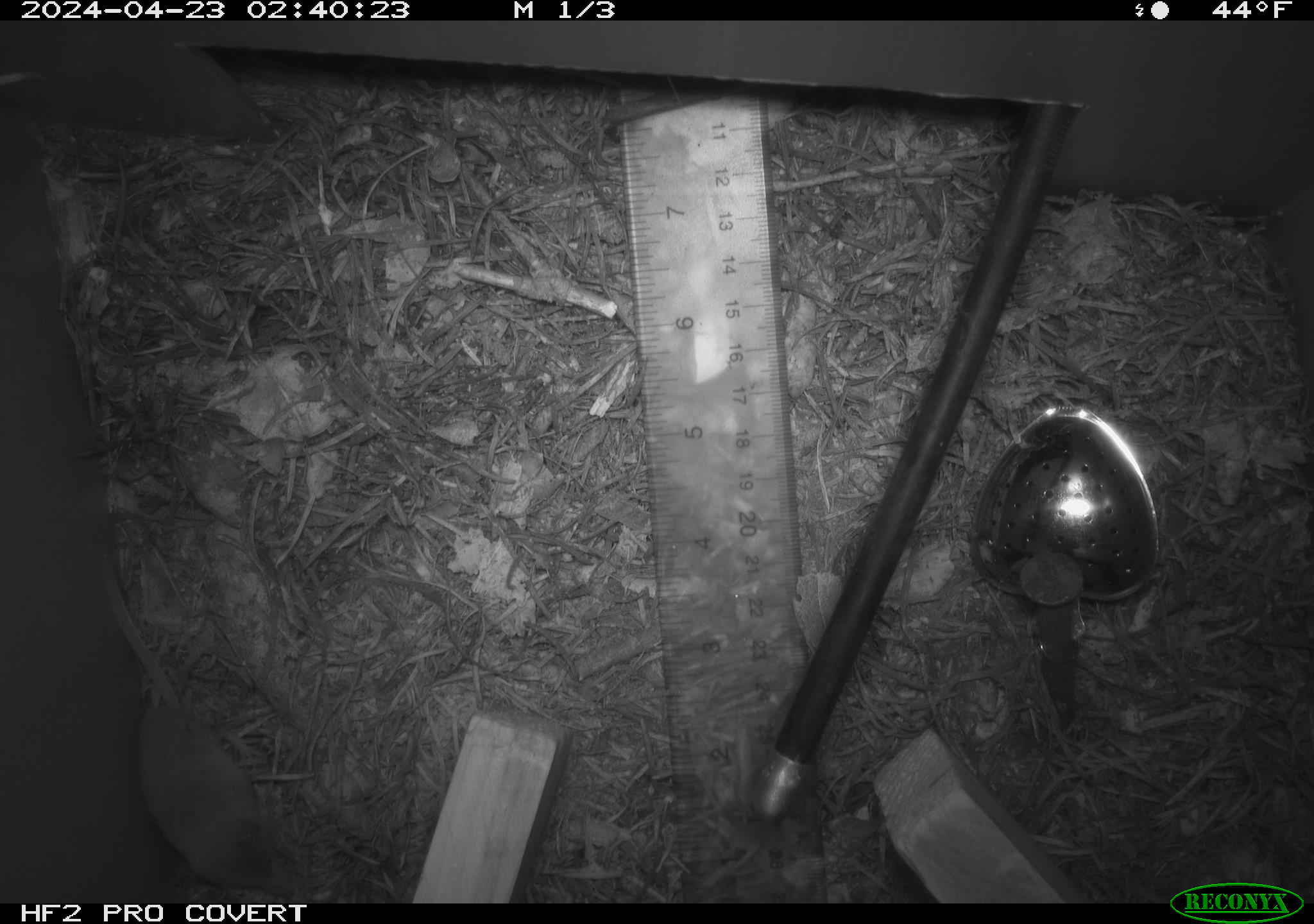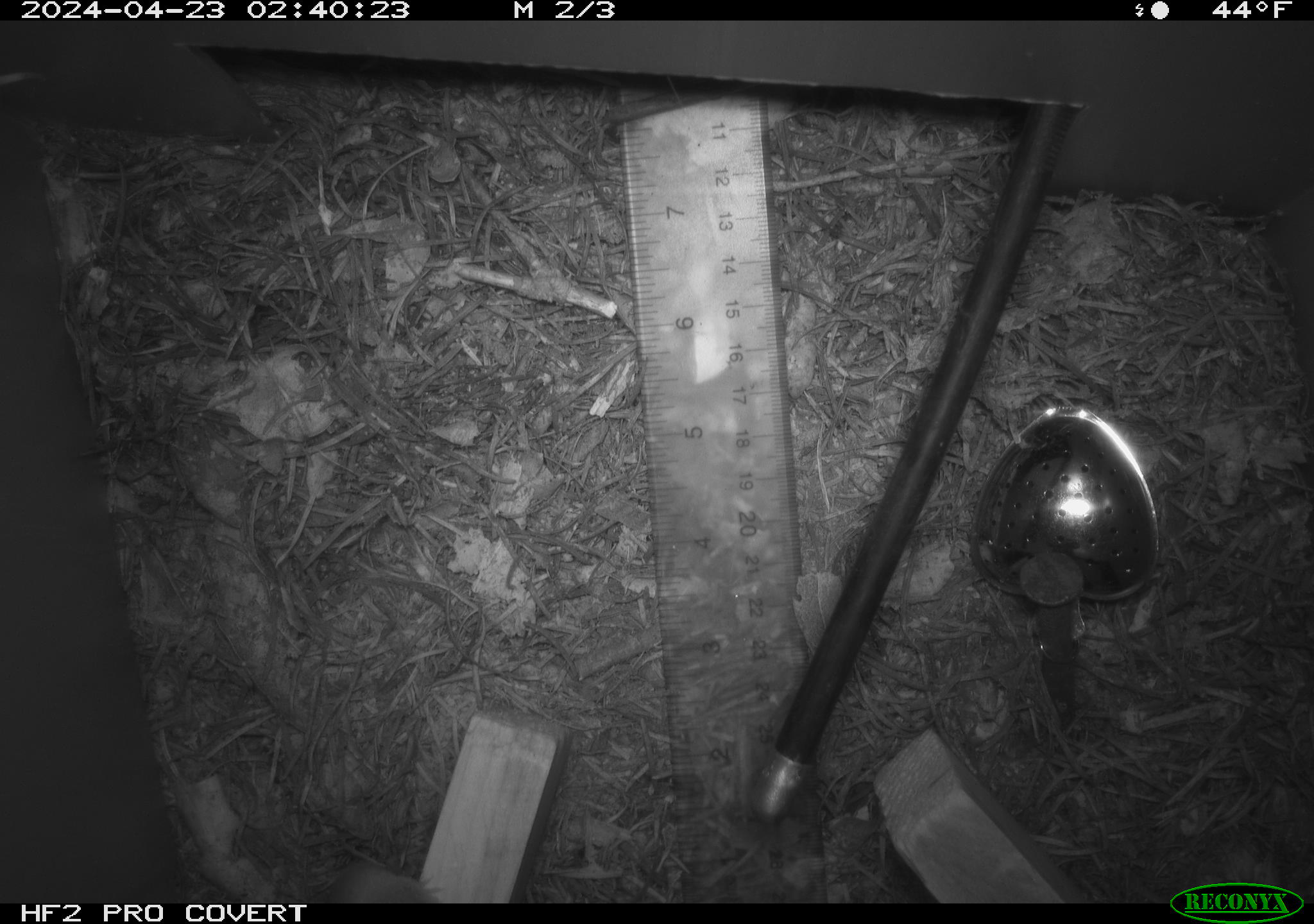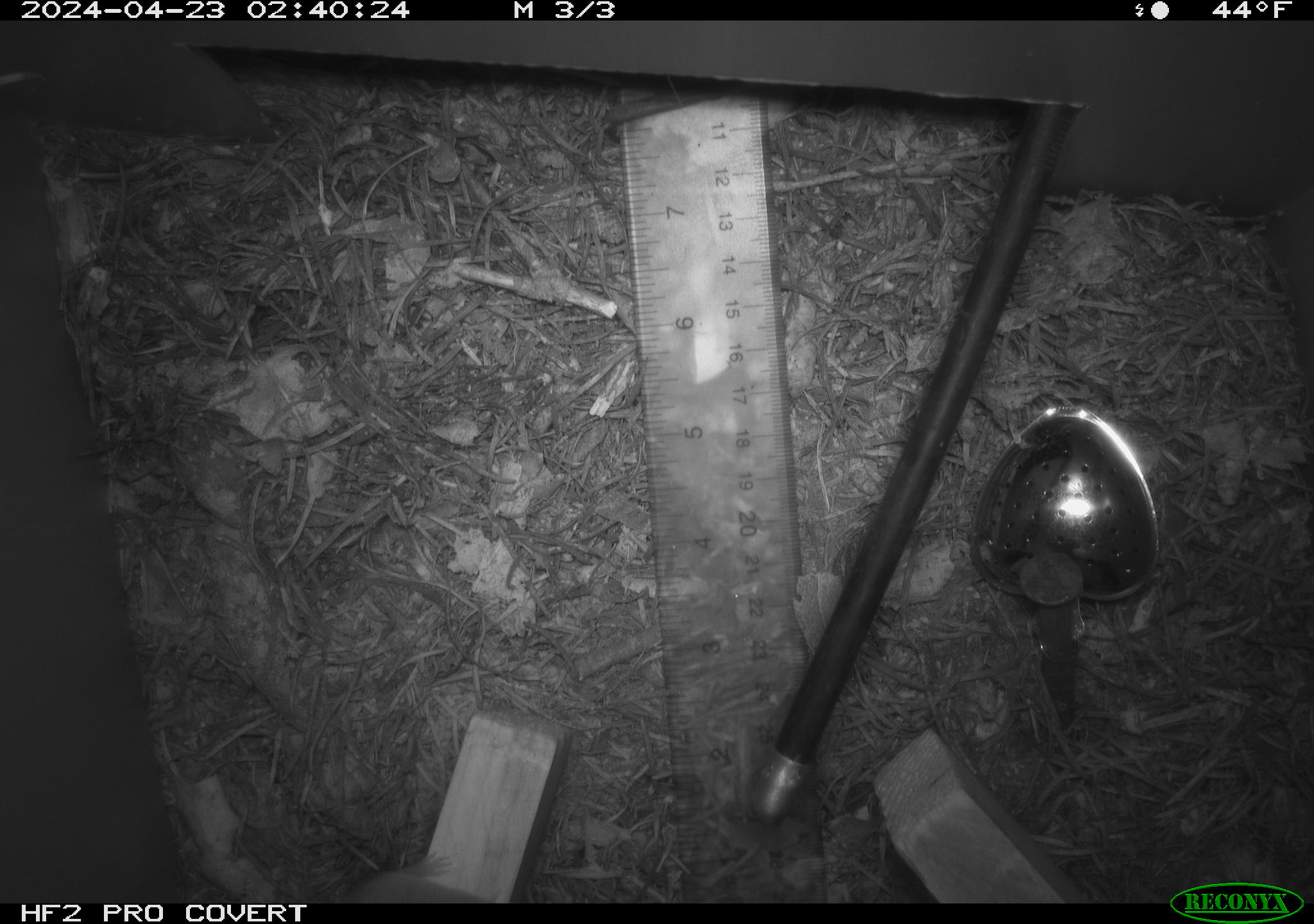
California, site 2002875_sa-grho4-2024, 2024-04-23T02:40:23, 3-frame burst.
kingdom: Animalia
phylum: Chordata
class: Mammalia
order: Eulipotyphla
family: Soricidae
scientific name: Soricidae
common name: shrews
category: soricidae family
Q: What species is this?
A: Soricidae family (shrews) (Soricidae).